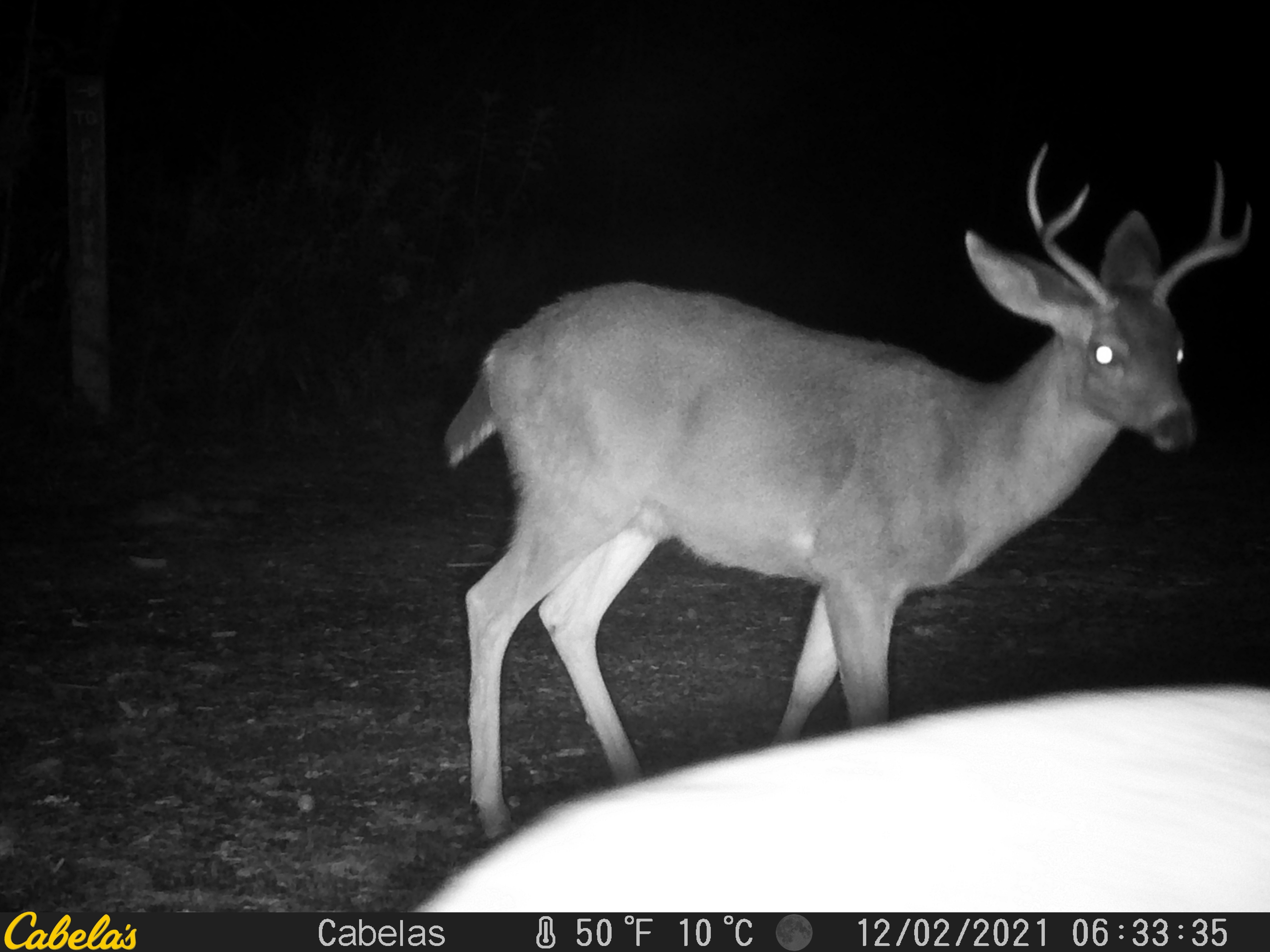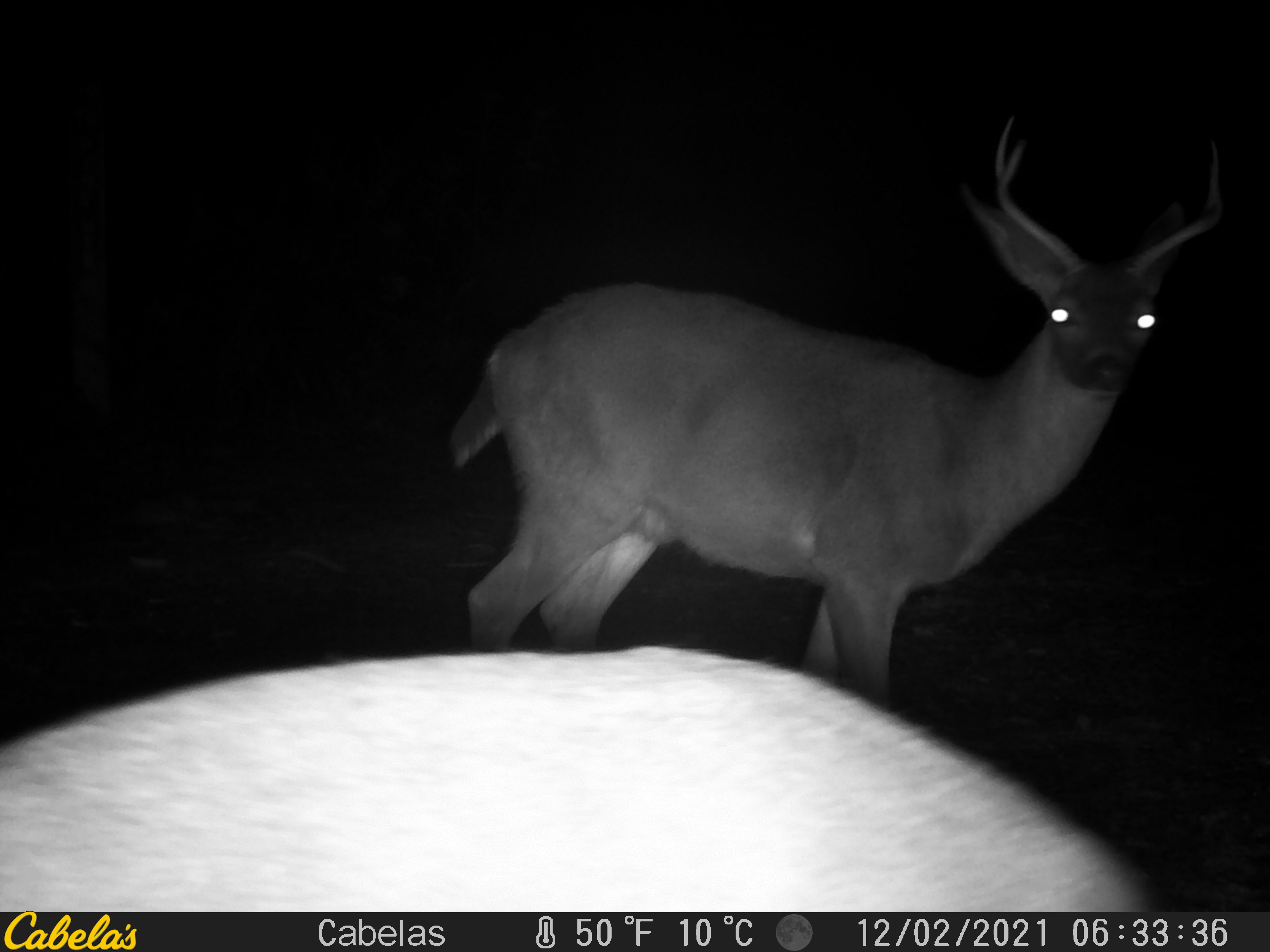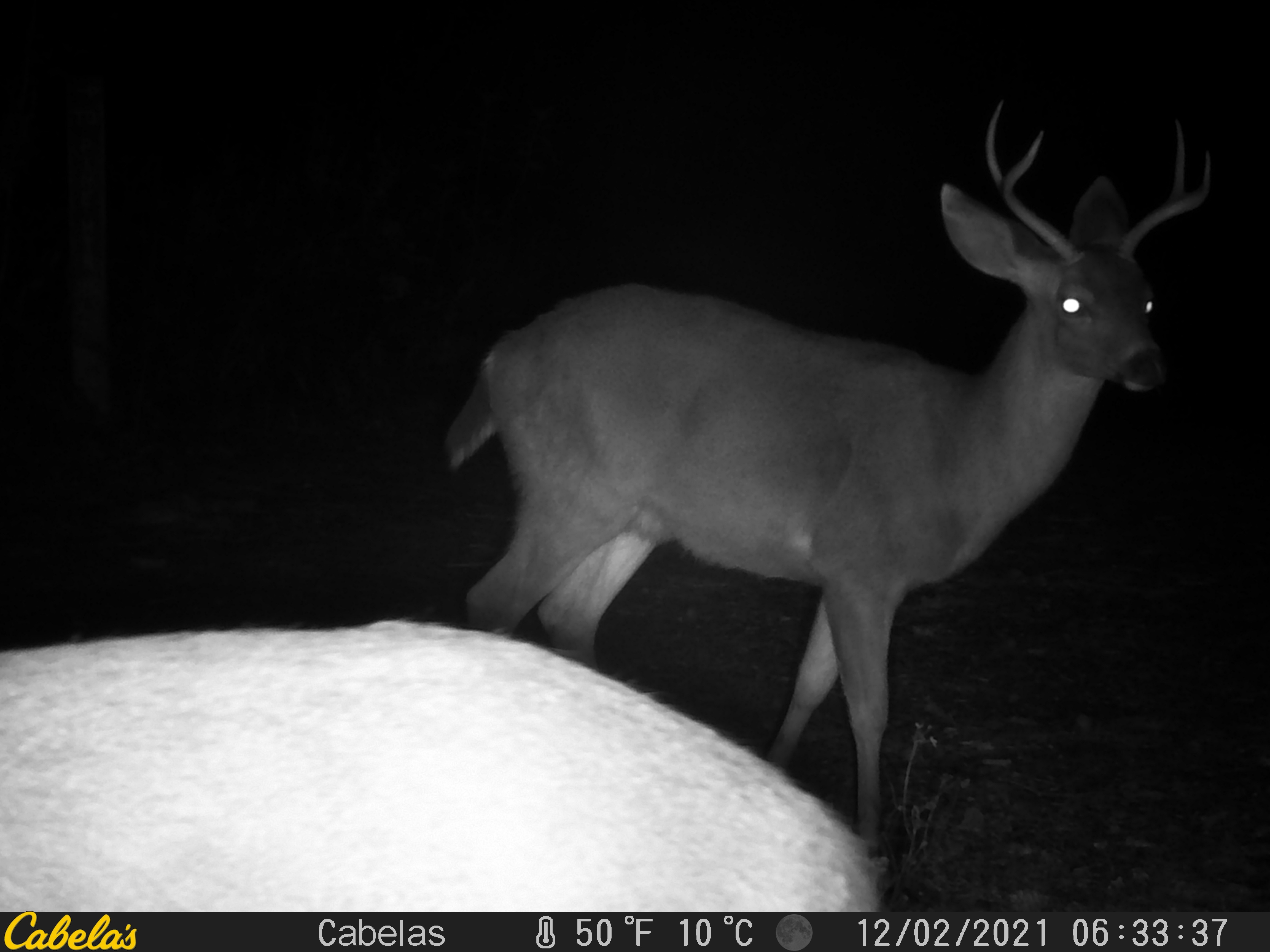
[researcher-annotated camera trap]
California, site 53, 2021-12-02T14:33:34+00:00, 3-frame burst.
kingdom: Animalia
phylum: Chordata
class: Mammalia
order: Artiodactyla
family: Cervidae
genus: Odocoileus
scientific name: Odocoileus hemionus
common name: mule deer